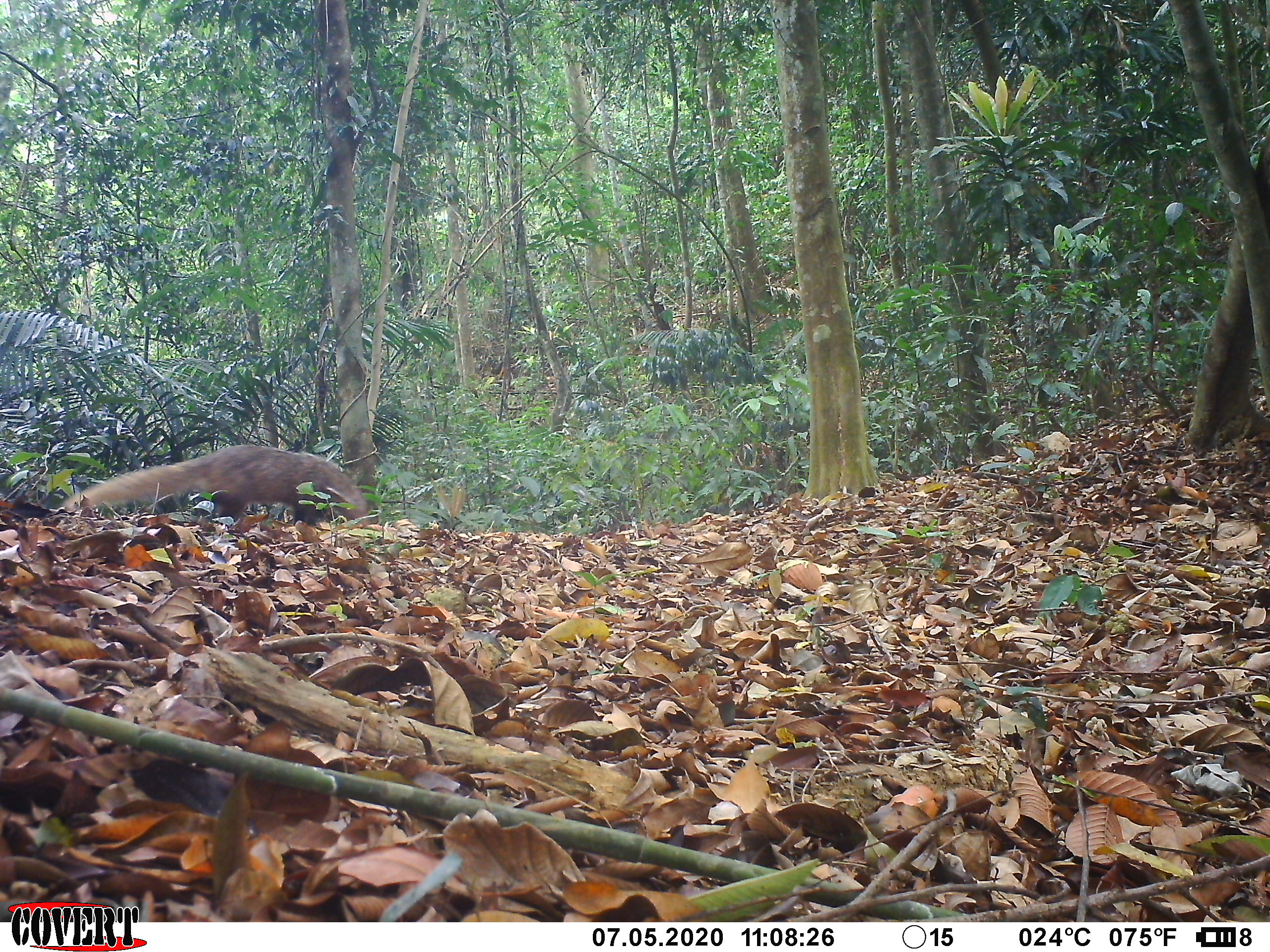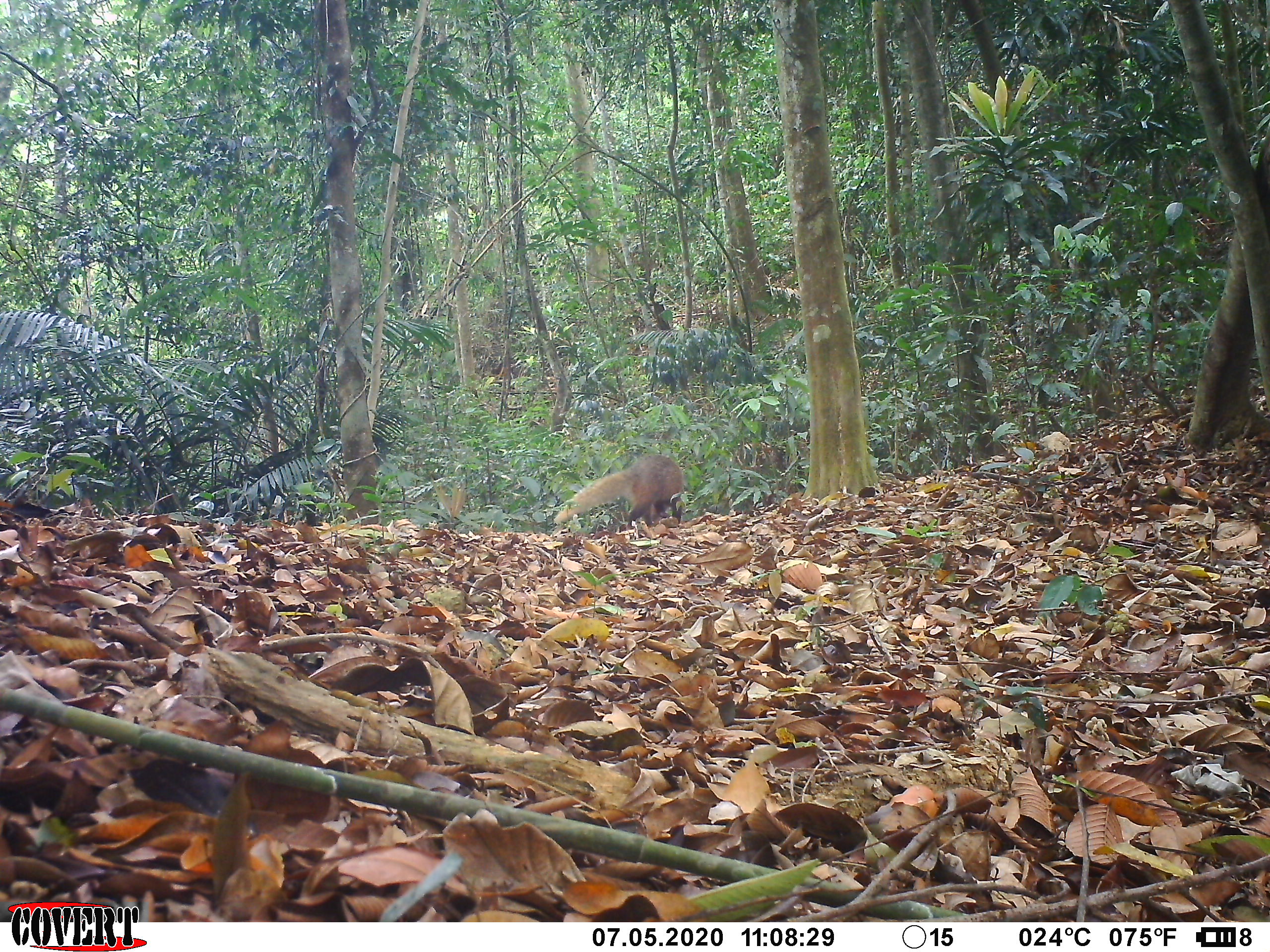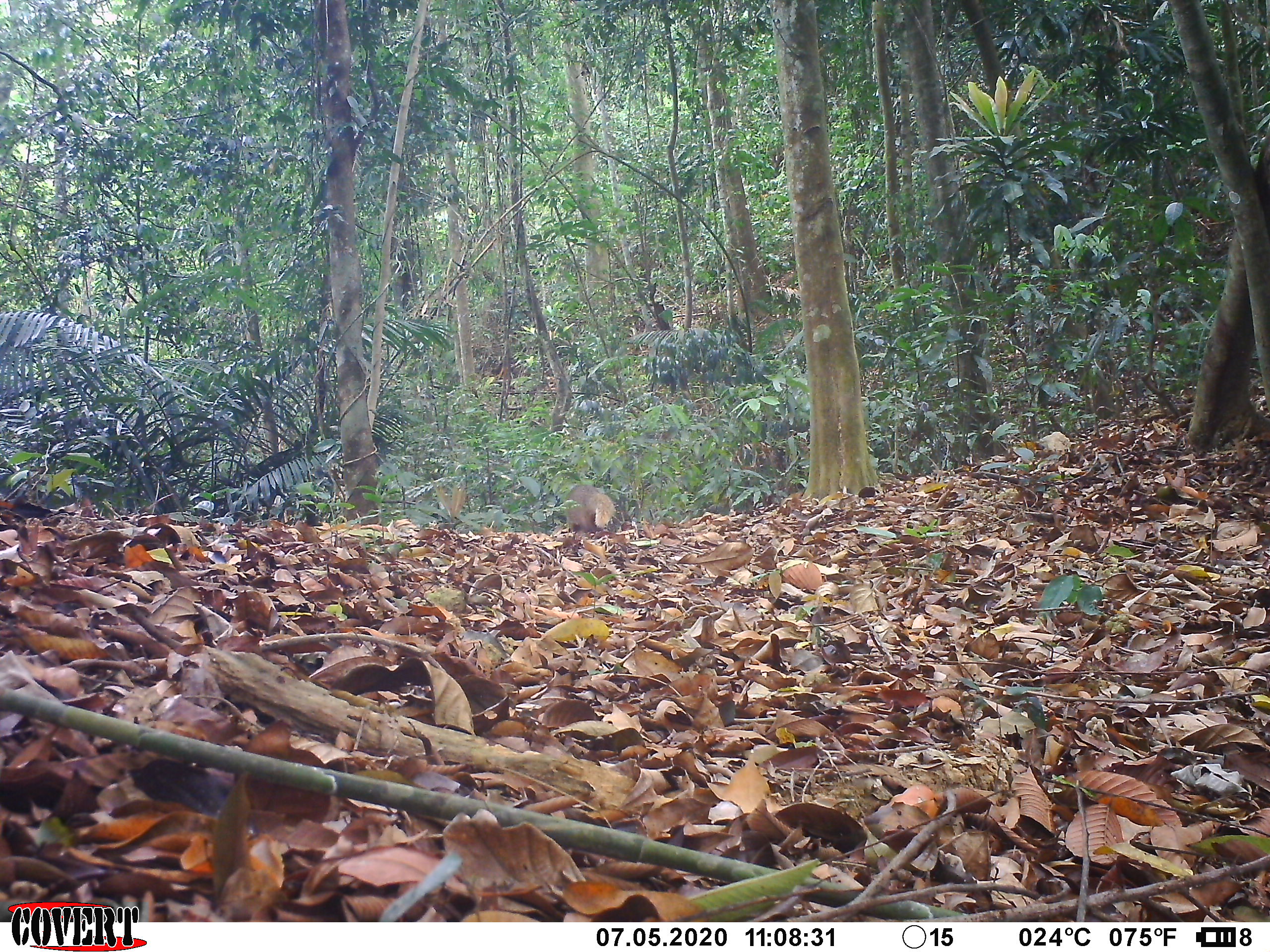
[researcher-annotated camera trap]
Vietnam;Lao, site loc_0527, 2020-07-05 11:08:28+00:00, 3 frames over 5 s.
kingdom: Animalia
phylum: Chordata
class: Mammalia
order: Carnivora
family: Herpestidae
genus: Urva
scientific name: Urva urva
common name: crab-eating mongoose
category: crab eating mongoose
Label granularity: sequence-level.